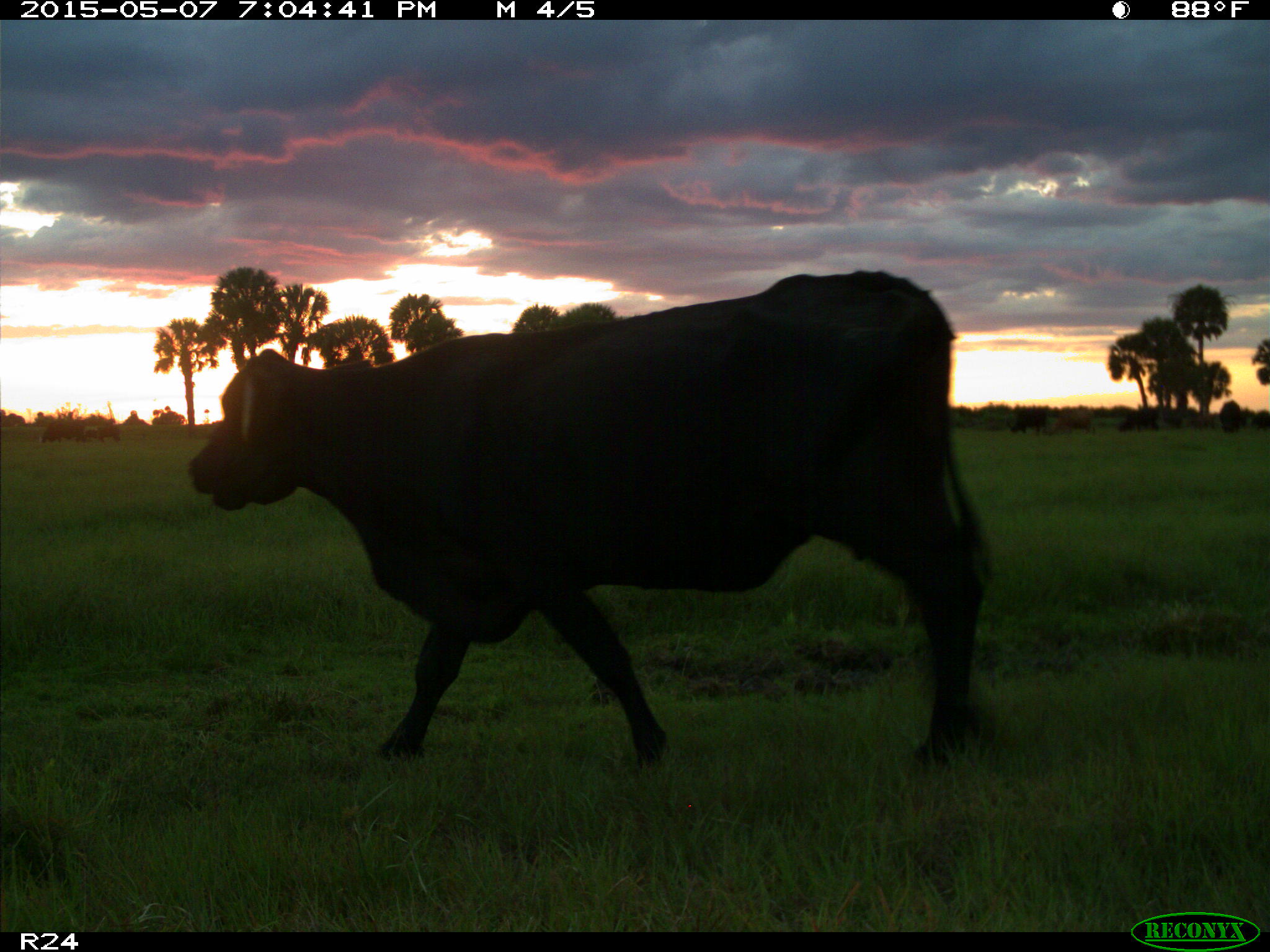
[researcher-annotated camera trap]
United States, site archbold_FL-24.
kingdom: Animalia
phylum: Chordata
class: Mammalia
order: Artiodactyla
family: Bovidae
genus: Bos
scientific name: Bos taurus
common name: domestic cow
Bos taurus (domestic cow).